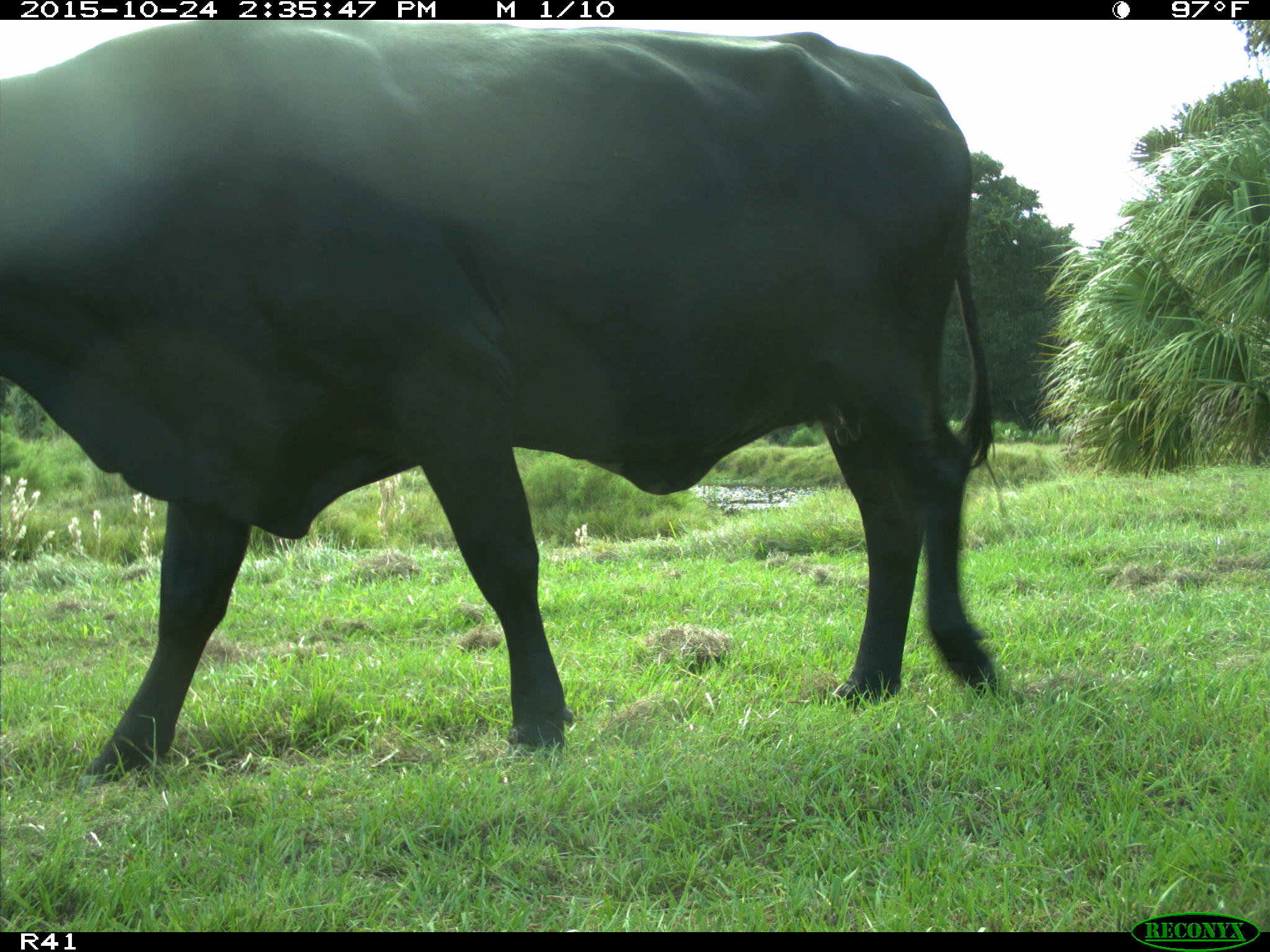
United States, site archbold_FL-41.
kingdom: Animalia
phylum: Chordata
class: Mammalia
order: Artiodactyla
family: Bovidae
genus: Bos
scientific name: Bos taurus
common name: domestic cow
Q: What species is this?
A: Bos taurus (domestic cow).